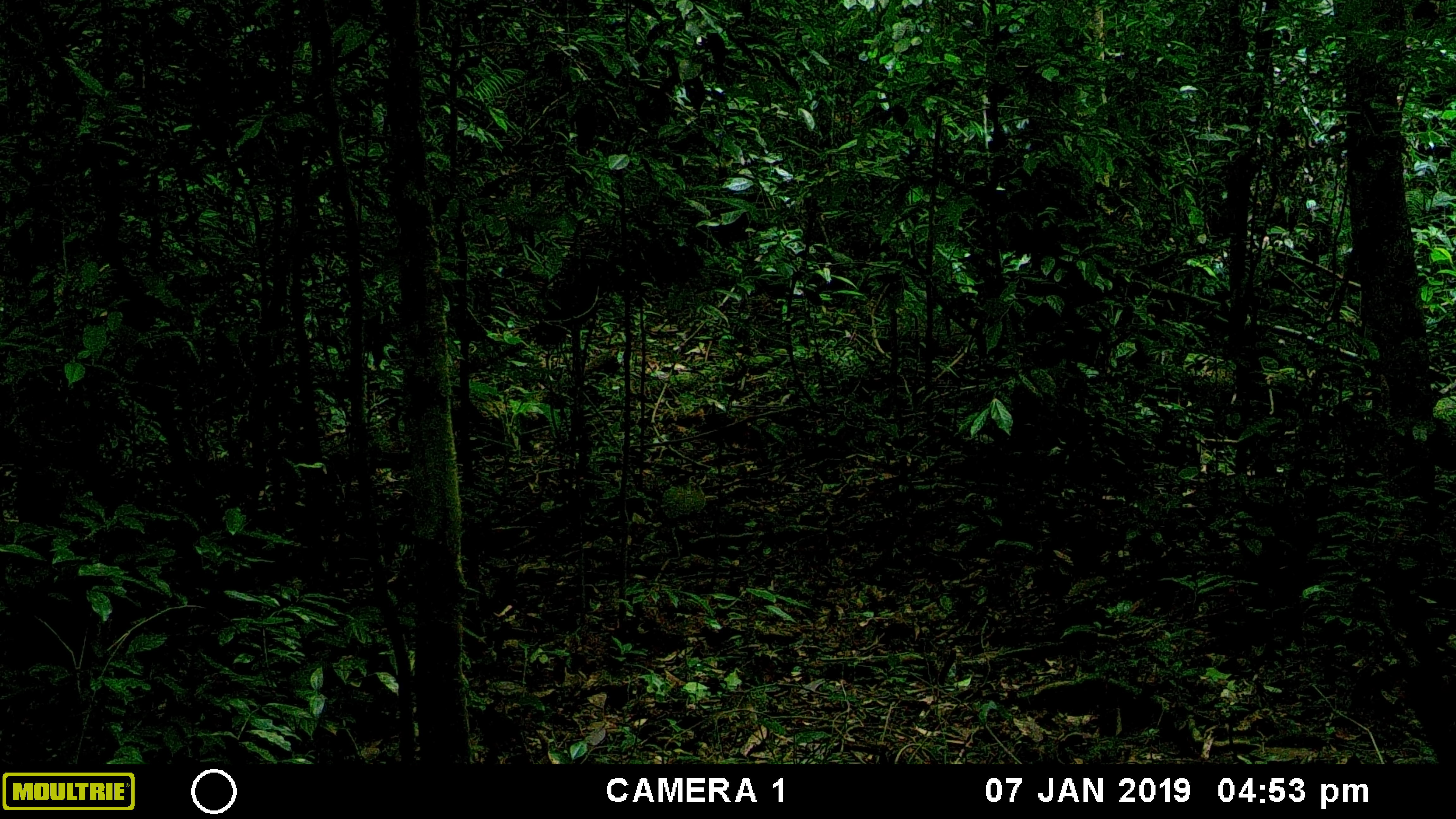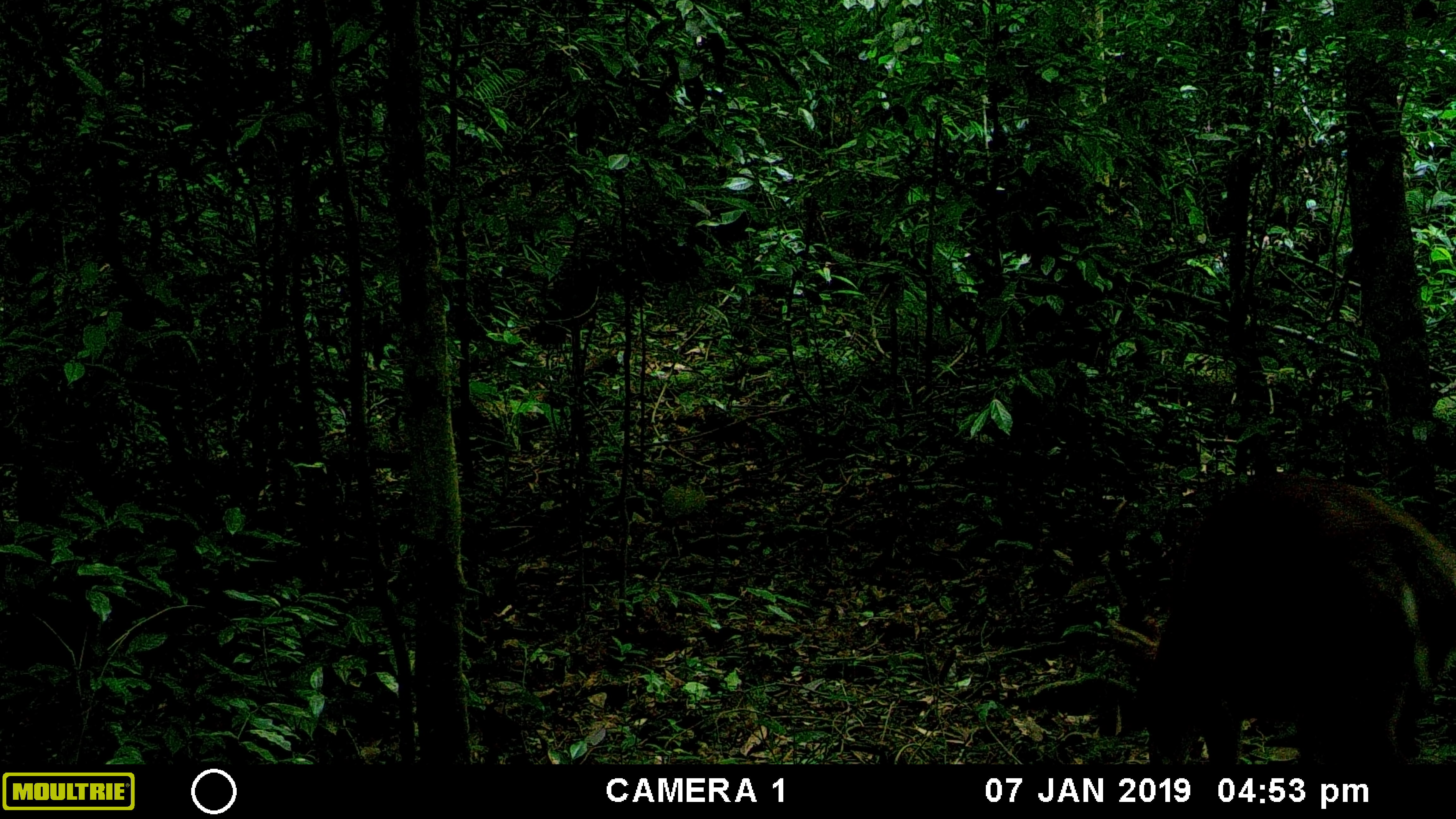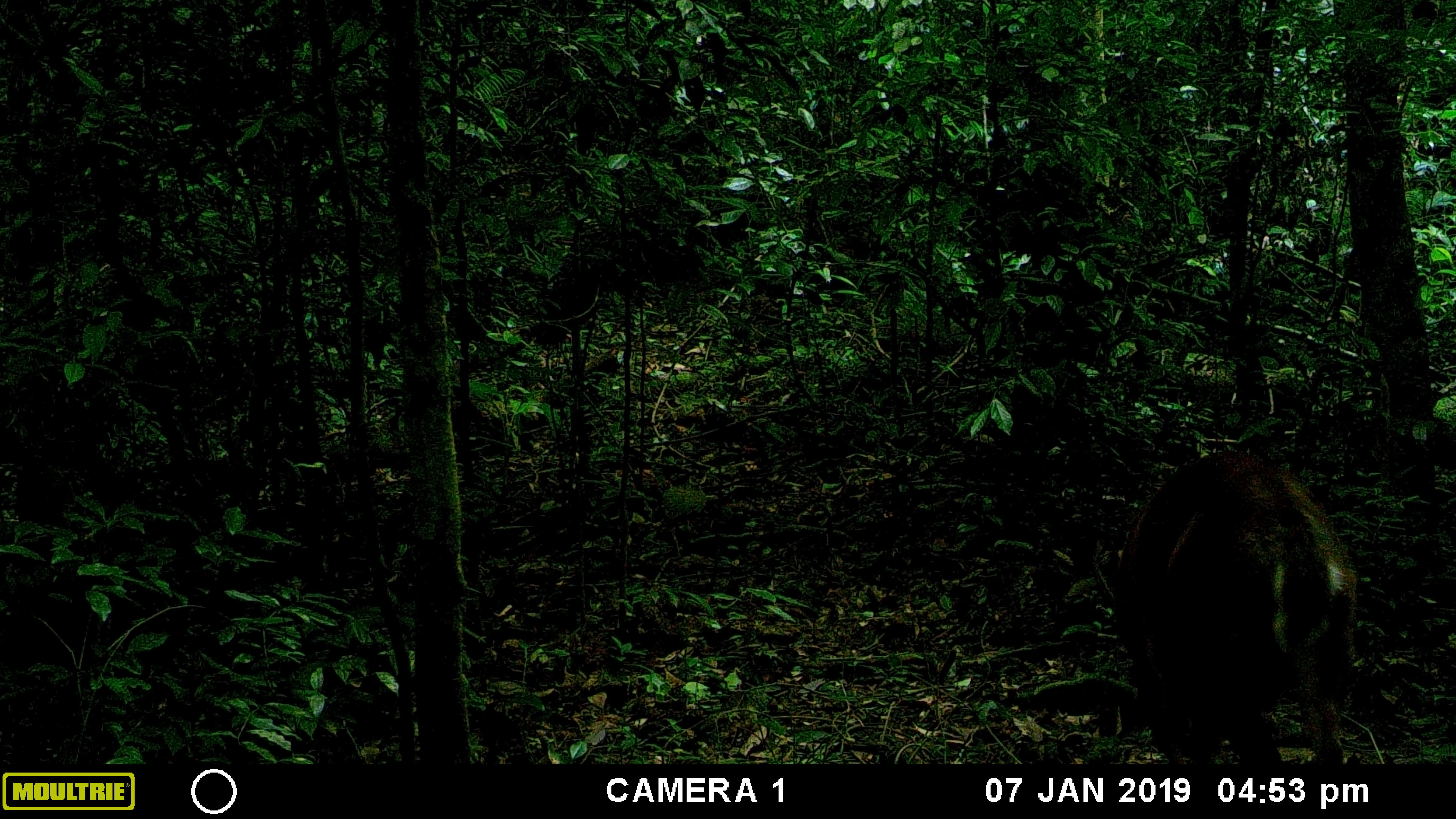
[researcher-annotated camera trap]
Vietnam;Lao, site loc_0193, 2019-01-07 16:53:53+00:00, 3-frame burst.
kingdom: Animalia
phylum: Chordata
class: Mammalia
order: Artiodactyla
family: Cervidae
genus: Muntiacus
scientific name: Muntiacus vuquangensis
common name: large-antlered muntjac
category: large antlered muntjac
Large antlered muntjac (large-antlered muntjac) (Muntiacus vuquangensis). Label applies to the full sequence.